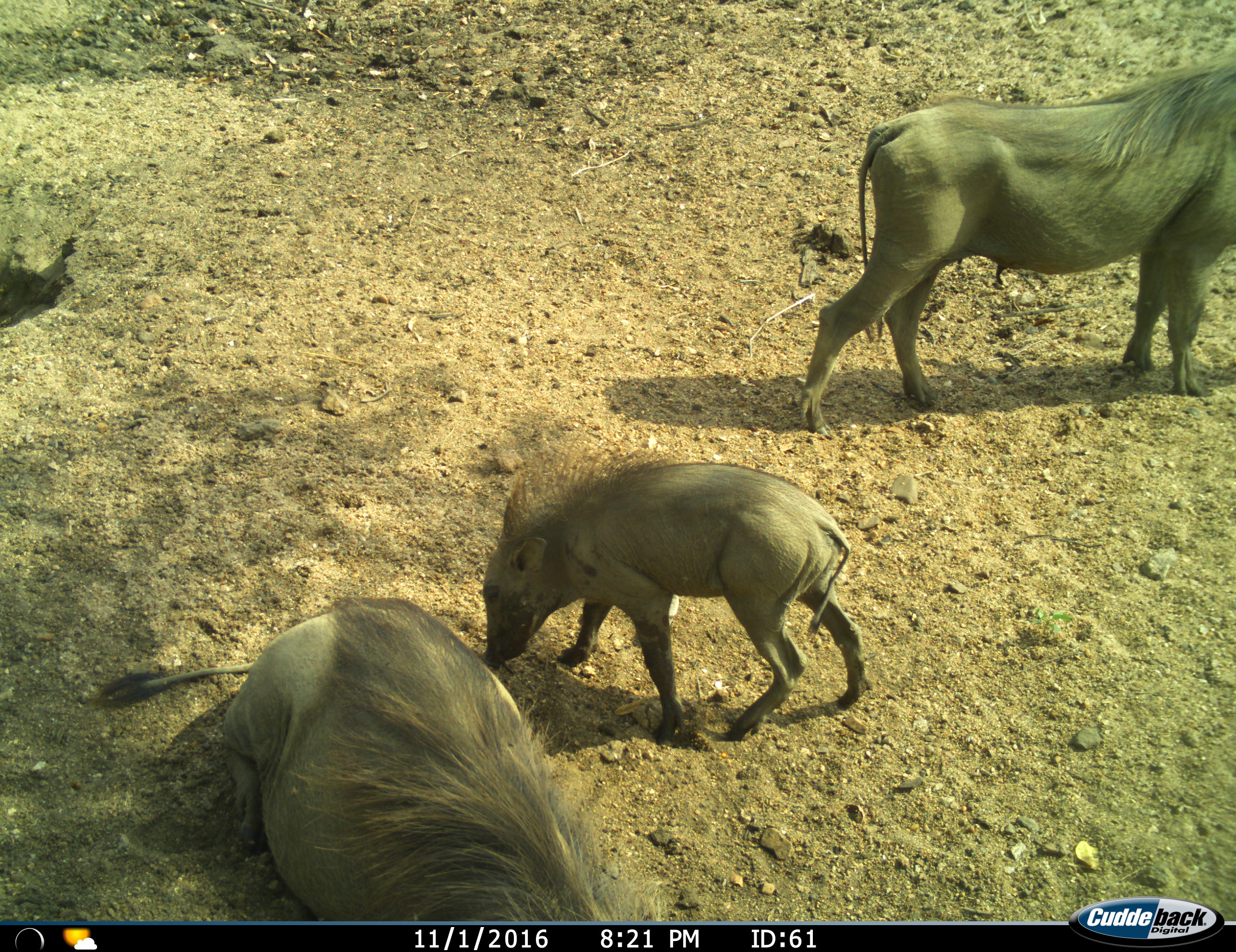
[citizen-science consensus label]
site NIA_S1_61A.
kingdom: Animalia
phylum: Chordata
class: Mammalia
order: Artiodactyla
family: Suidae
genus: Phacochoerus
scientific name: Phacochoerus africanus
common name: warthog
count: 3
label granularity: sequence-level